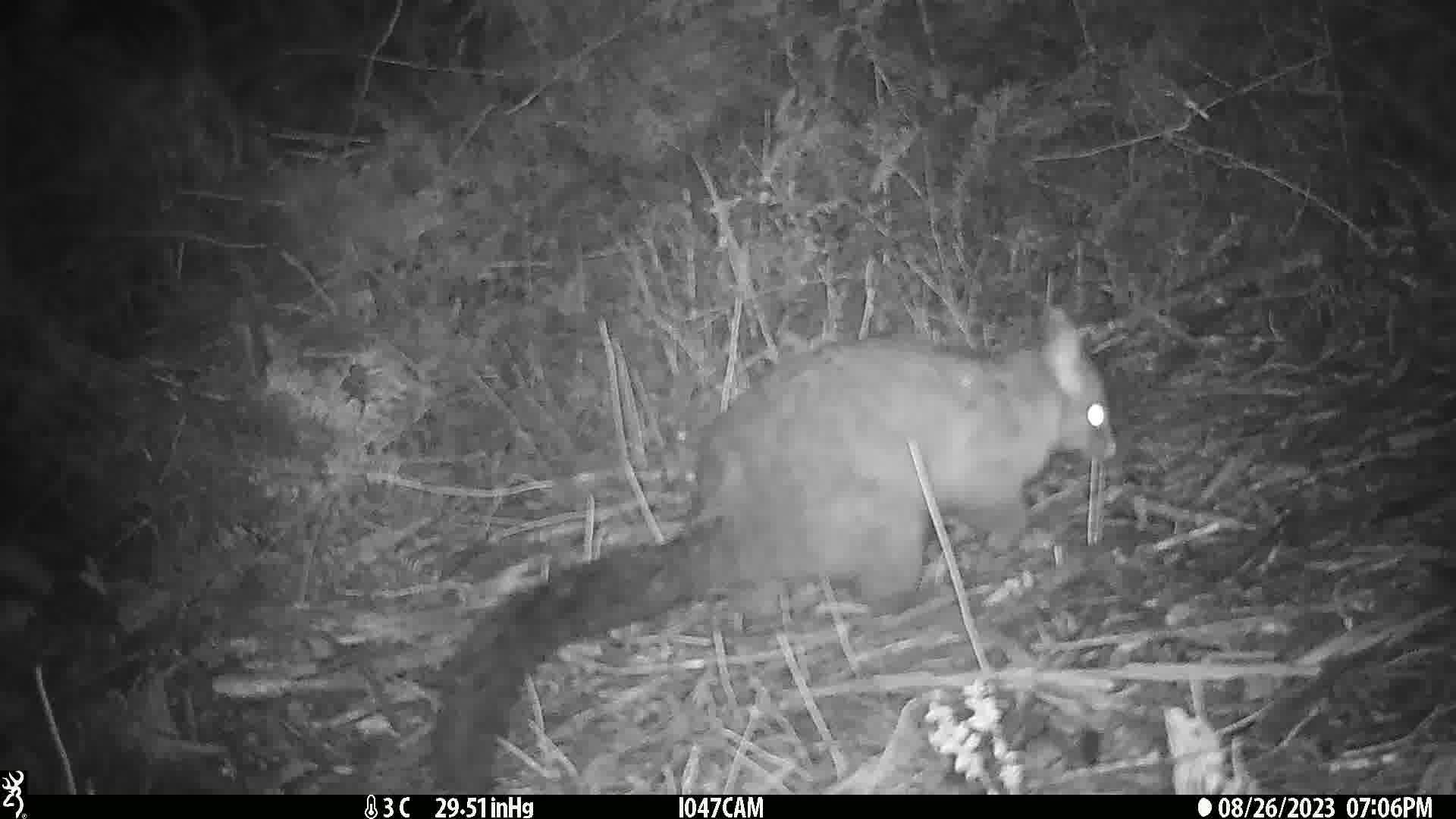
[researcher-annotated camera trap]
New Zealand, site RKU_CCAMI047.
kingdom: Animalia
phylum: Chordata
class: Mammalia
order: Diprotodontia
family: Phalangeridae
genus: Trichosurus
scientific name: Trichosurus vulpecula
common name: common brushtail possum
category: possum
Possum (common brushtail possum) (Trichosurus vulpecula).